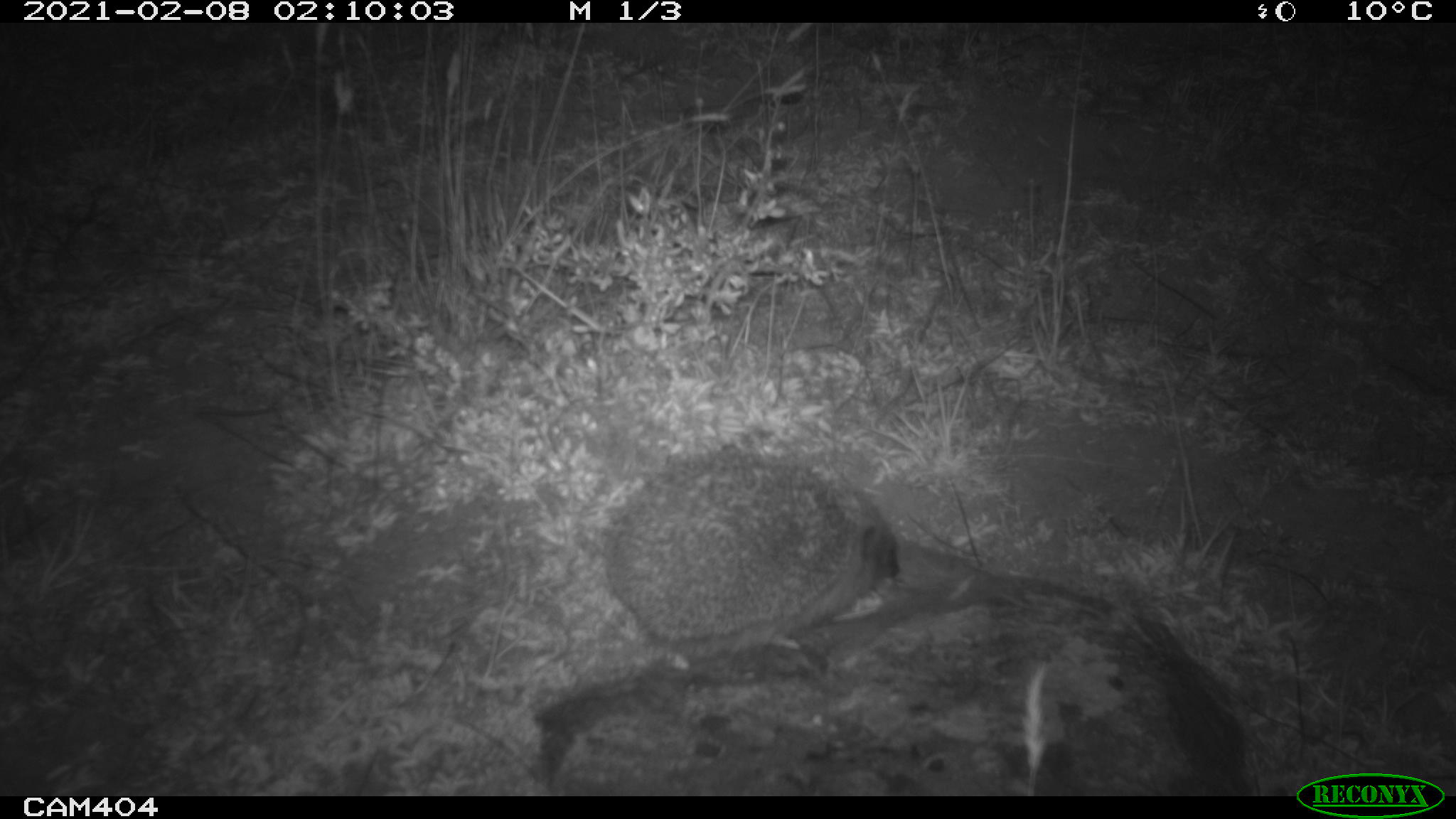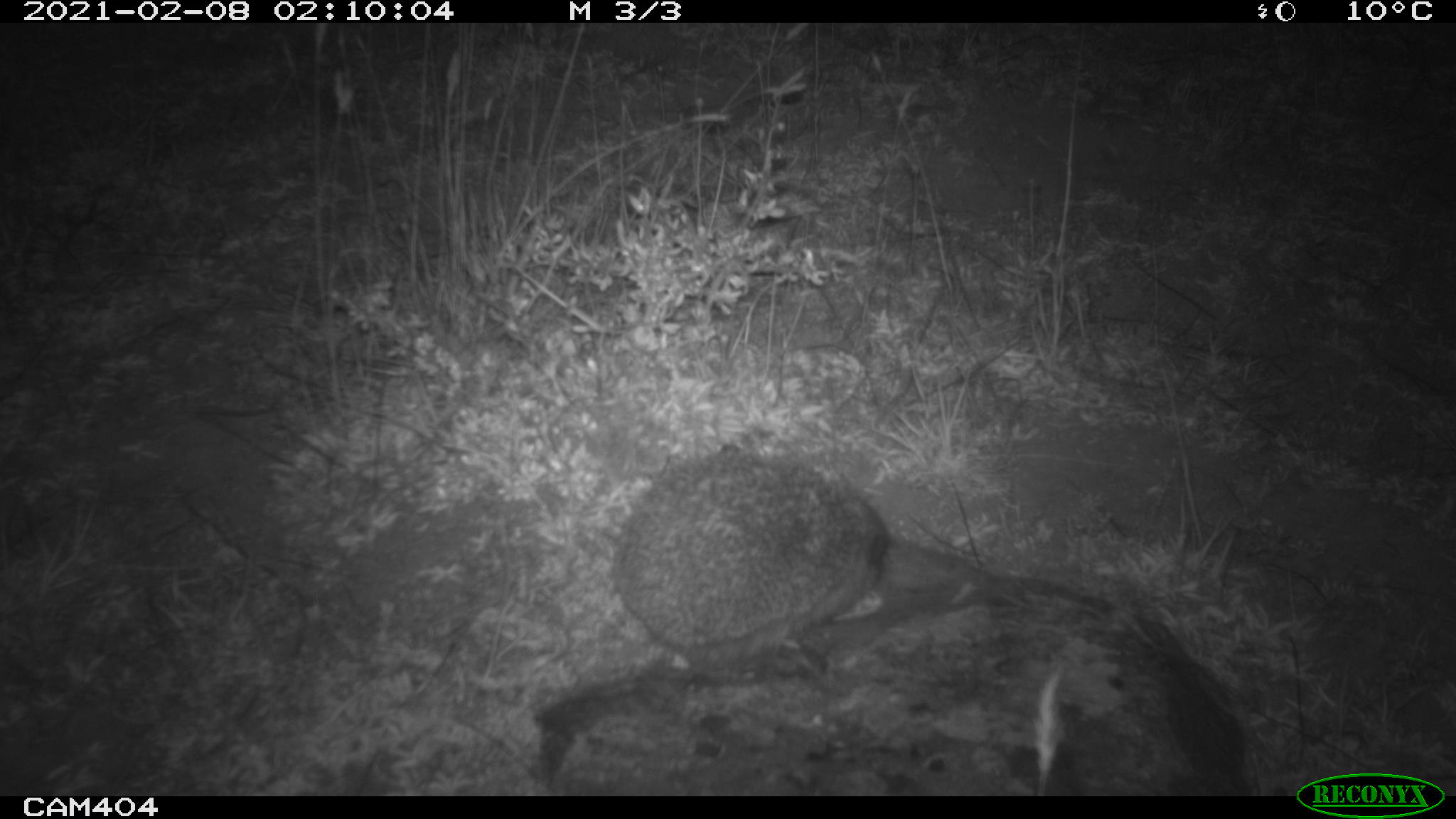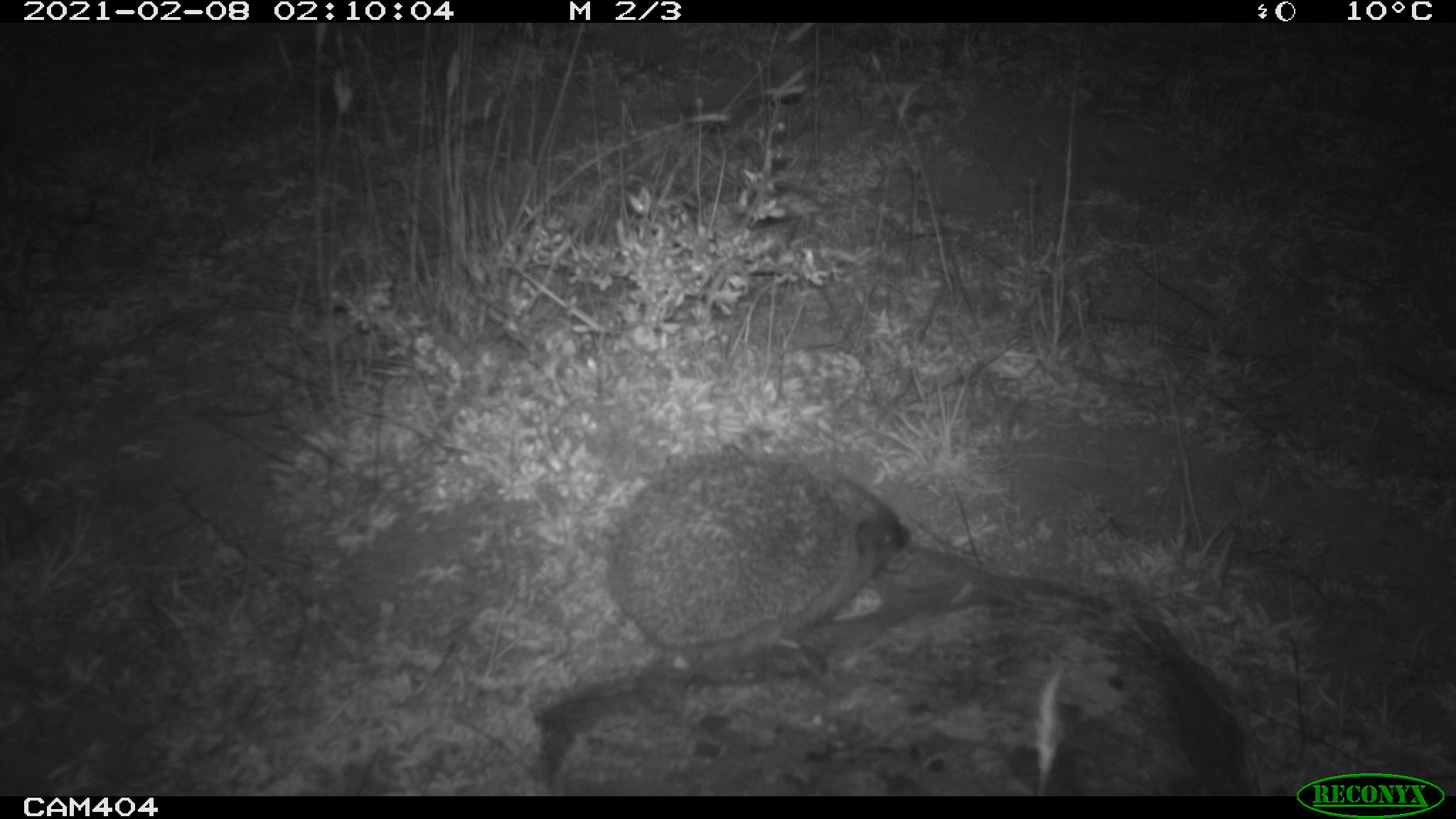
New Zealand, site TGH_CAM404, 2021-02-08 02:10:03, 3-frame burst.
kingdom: Animalia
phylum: Chordata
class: Mammalia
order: Eulipotyphla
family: Erinaceidae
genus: Erinaceus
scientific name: Erinaceus europaeus europaeus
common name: european hedgehog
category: hedgehog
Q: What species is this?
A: Hedgehog (european hedgehog) (Erinaceus europaeus europaeus).